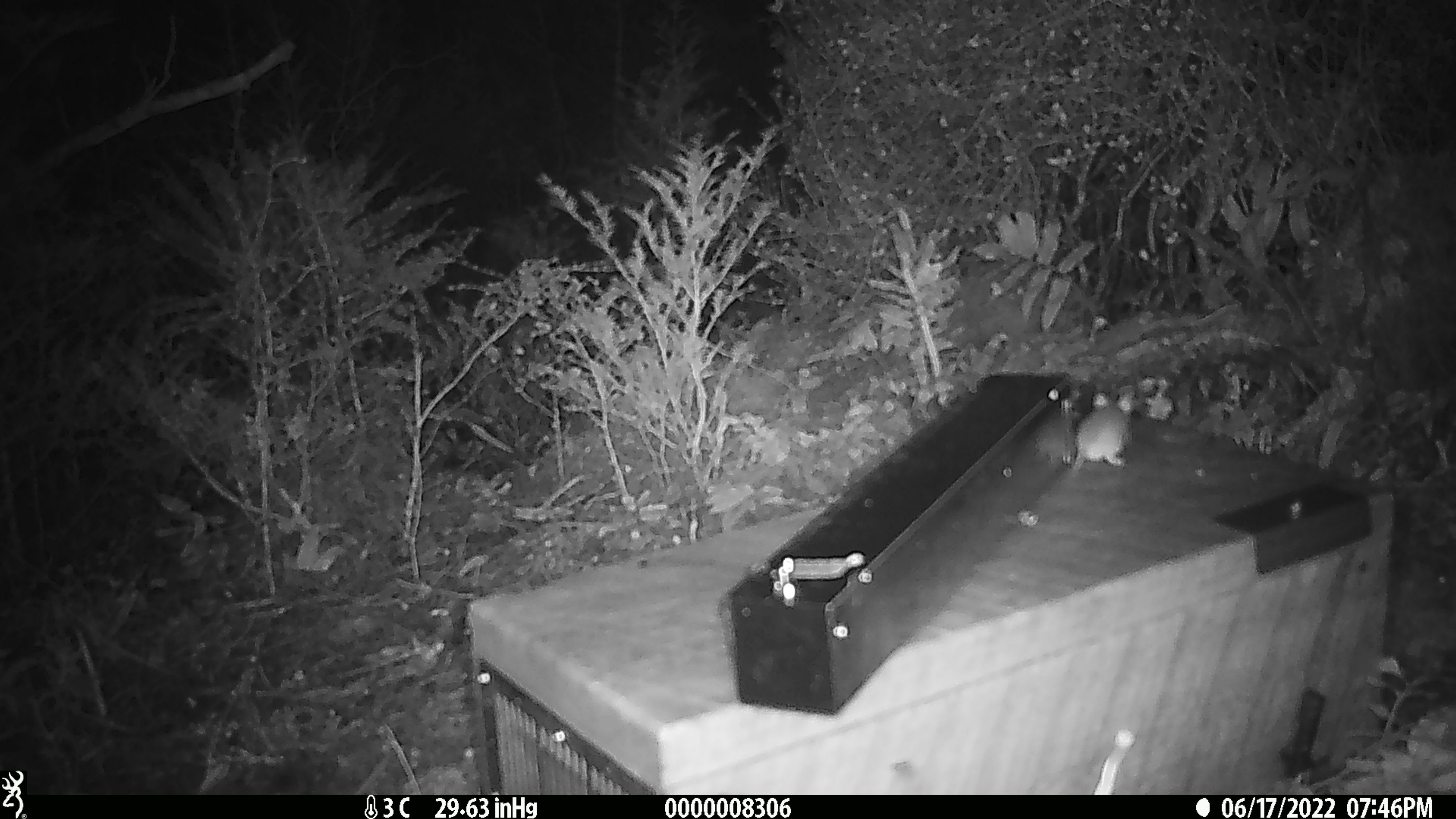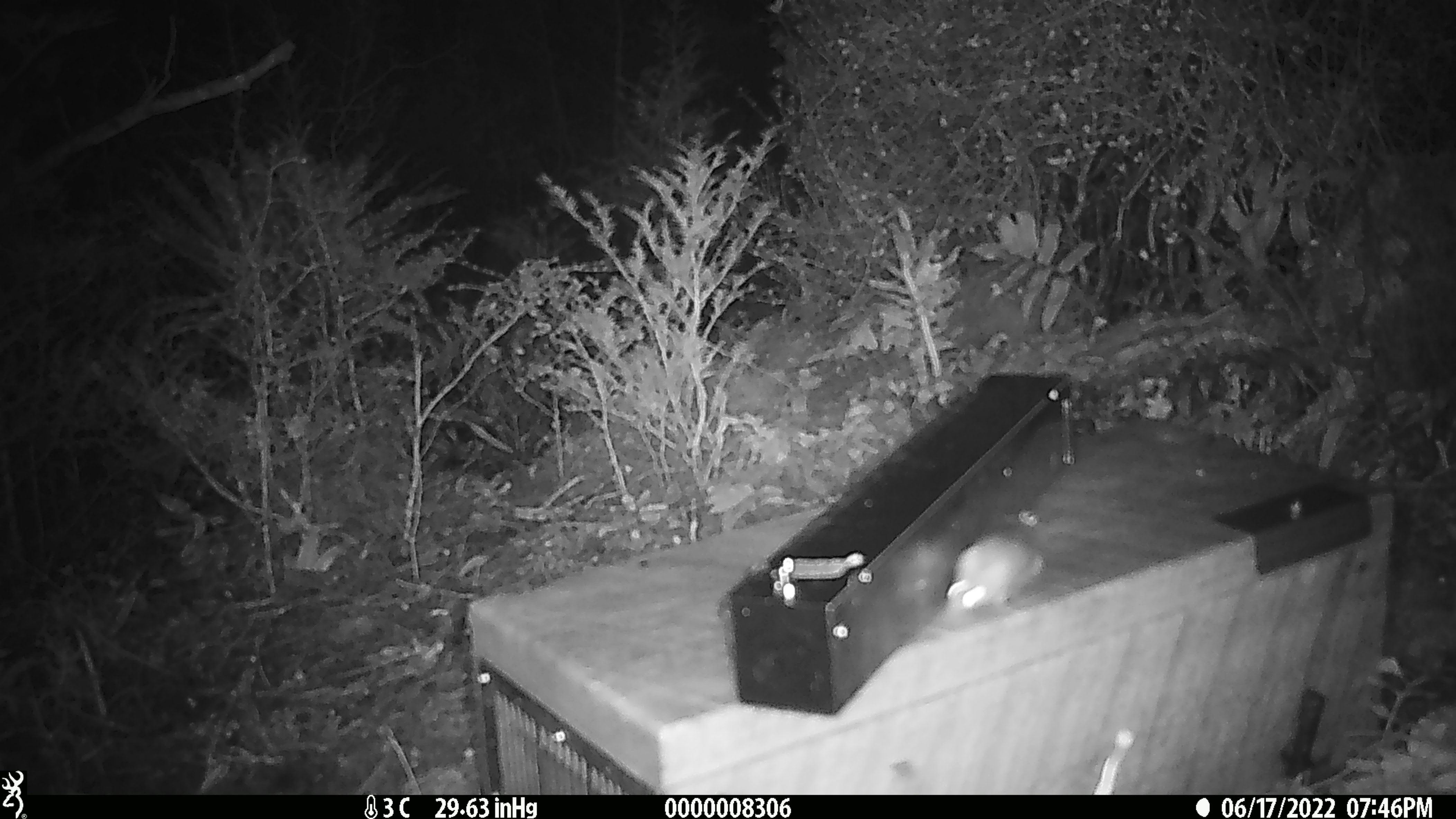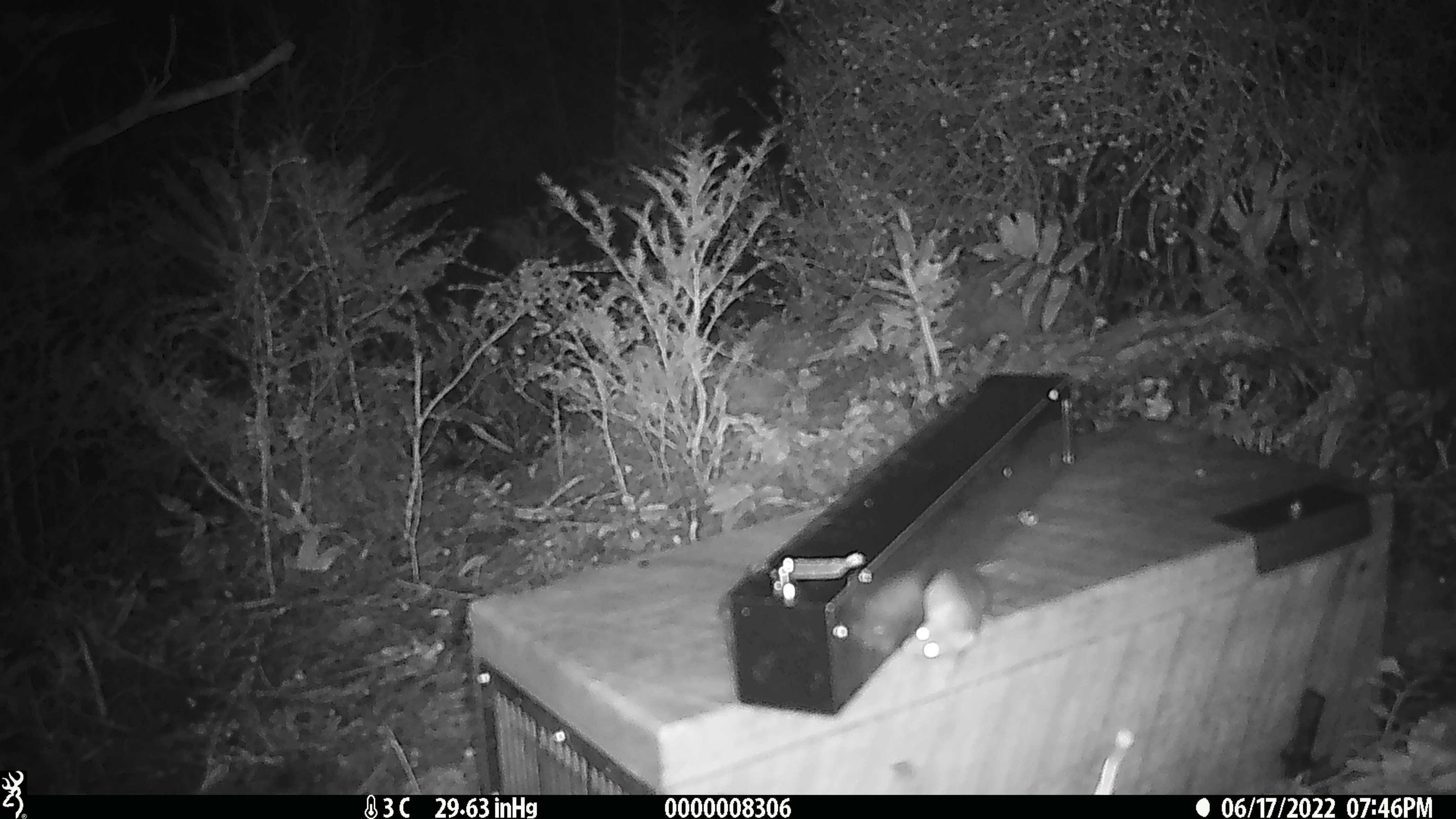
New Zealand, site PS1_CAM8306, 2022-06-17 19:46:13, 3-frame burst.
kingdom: Animalia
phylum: Chordata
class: Mammalia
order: Rodentia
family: Muridae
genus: Mus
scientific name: Mus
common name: mouse